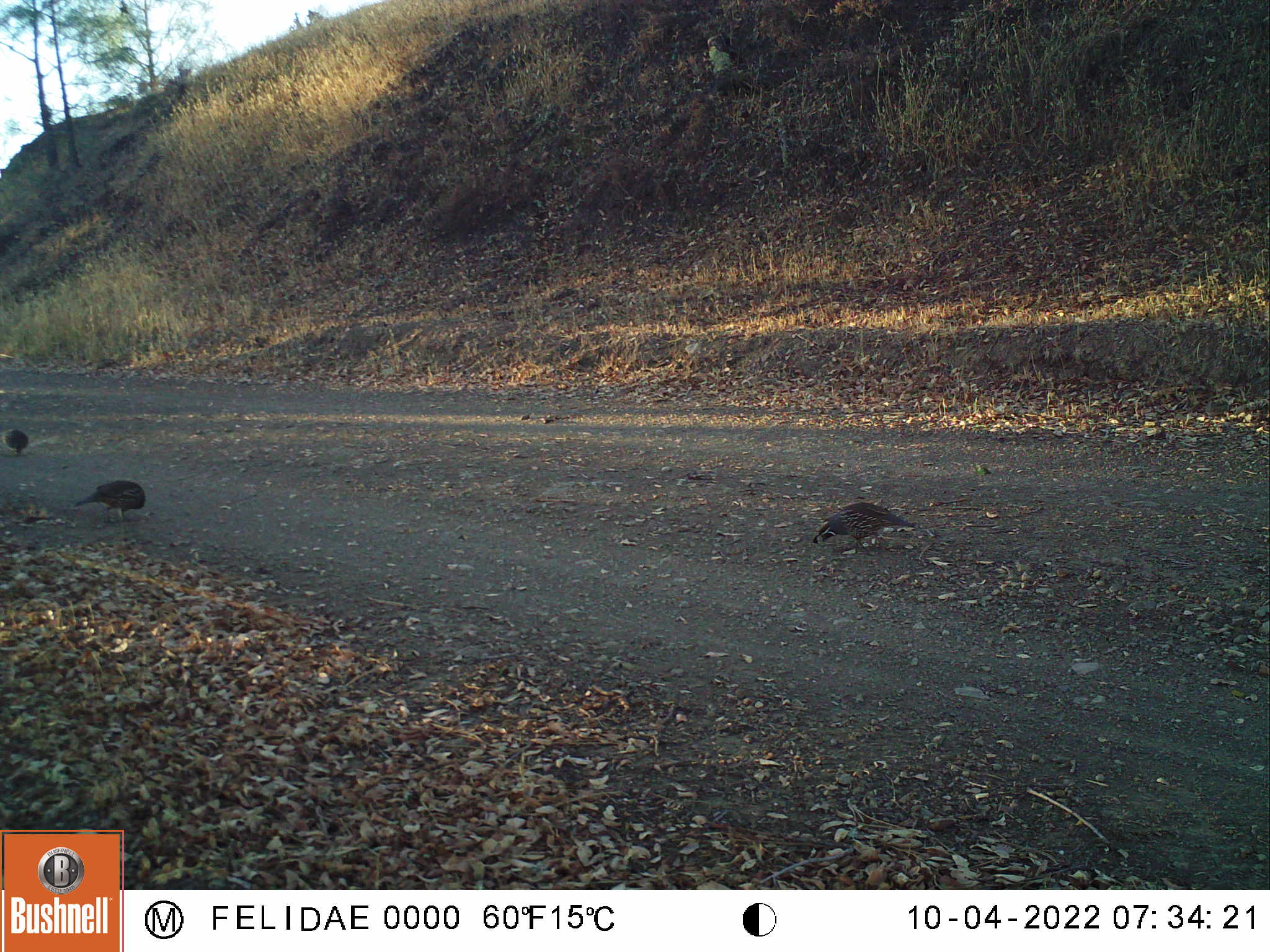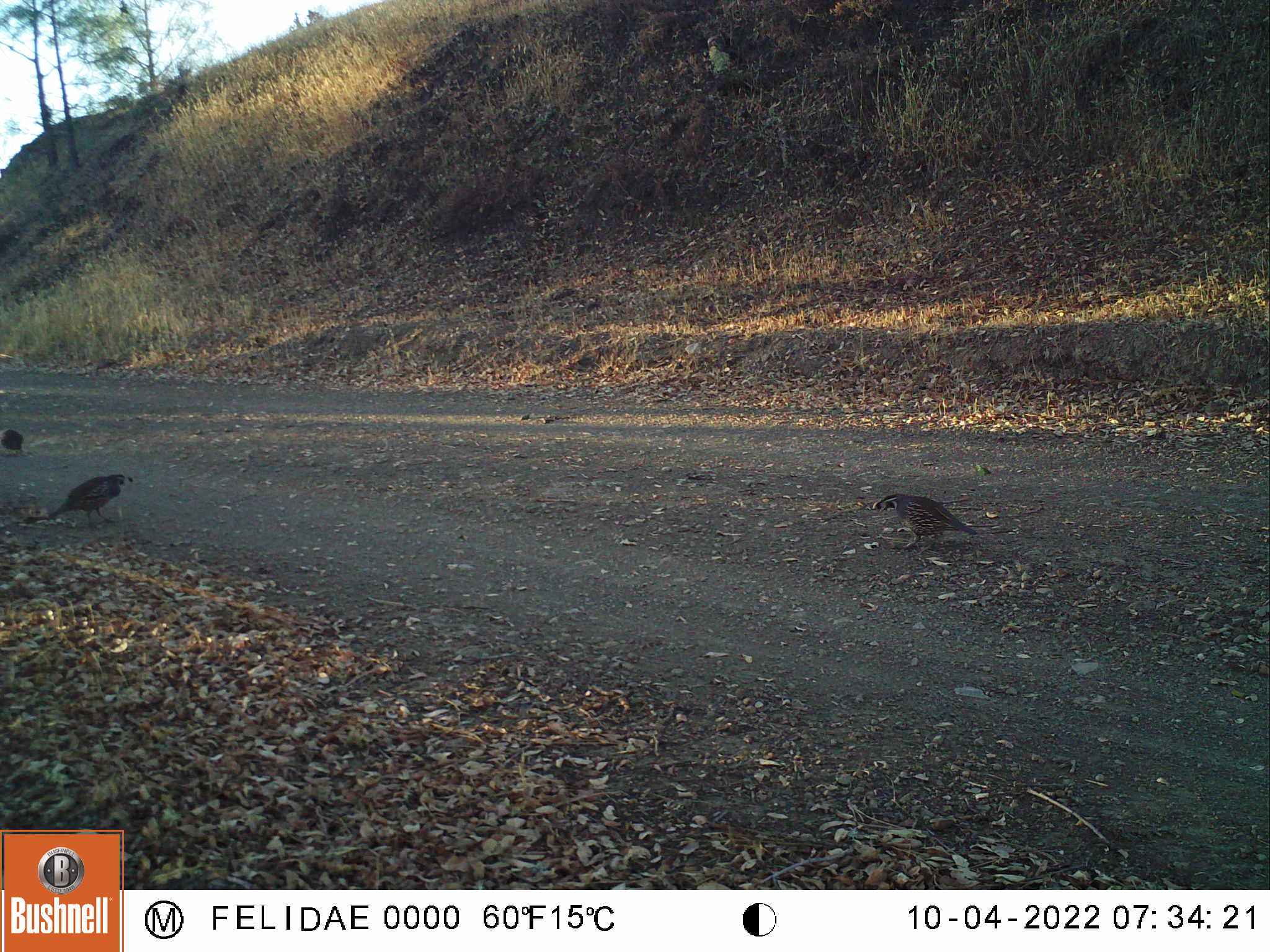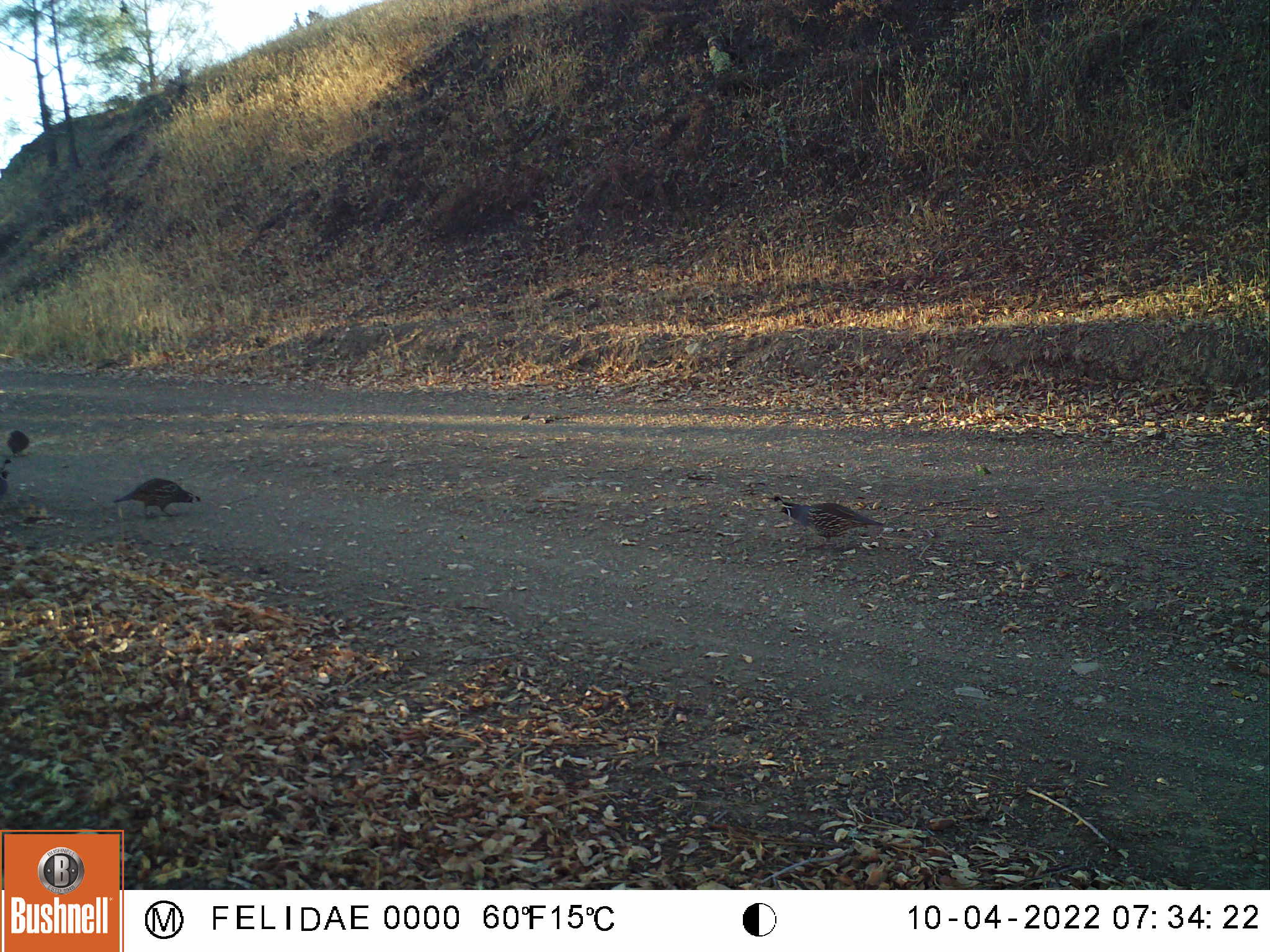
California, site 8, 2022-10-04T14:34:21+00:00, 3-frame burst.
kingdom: Animalia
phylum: Chordata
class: Aves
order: Galliformes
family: Odontophoridae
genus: Callipepla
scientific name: Callipepla californica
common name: california quail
California quail (Callipepla californica).